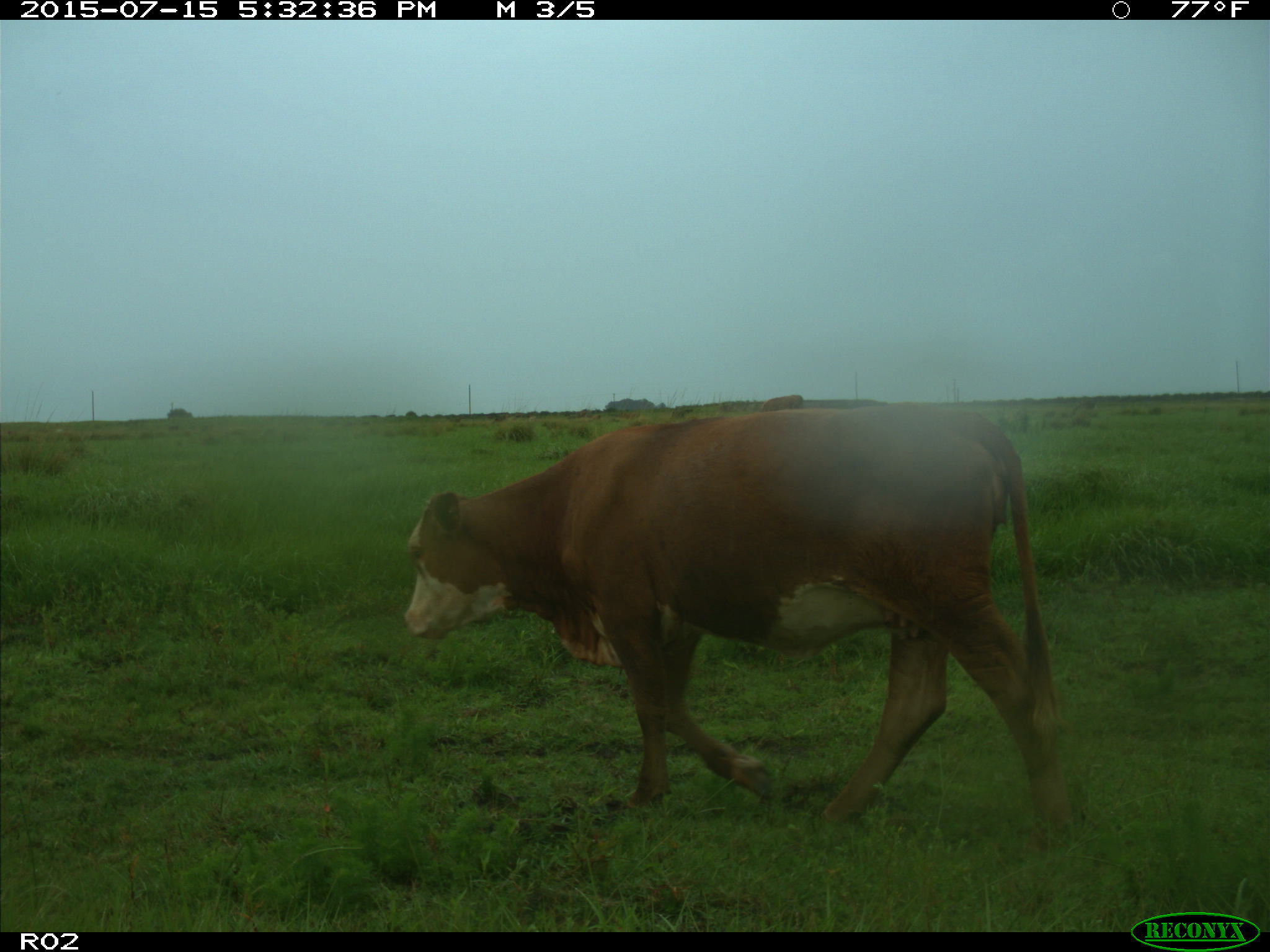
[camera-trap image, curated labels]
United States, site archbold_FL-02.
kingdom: Animalia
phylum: Chordata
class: Mammalia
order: Artiodactyla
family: Bovidae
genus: Bos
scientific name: Bos taurus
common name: domestic cow